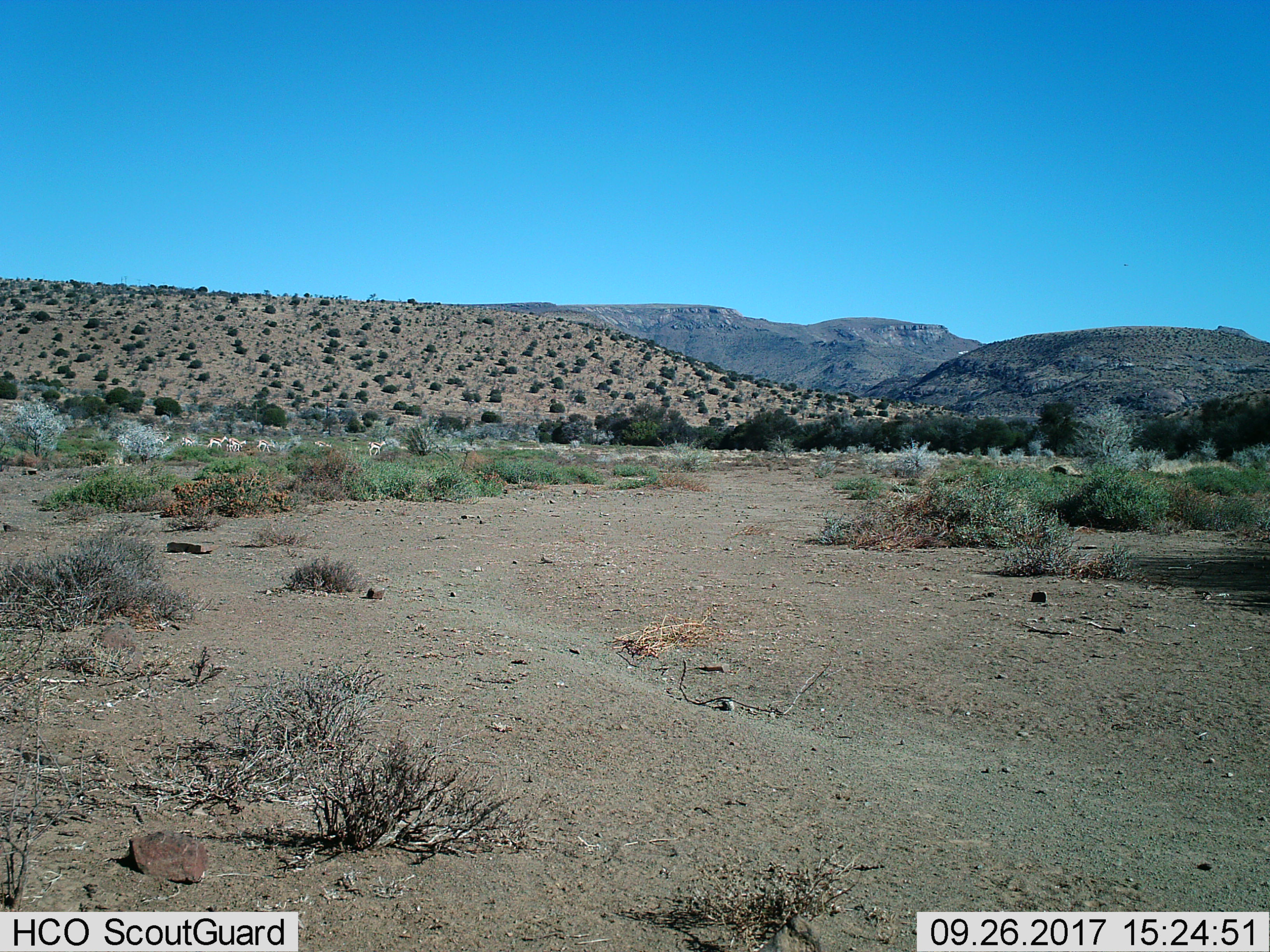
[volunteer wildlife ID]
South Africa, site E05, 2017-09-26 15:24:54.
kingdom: Animalia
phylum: Chordata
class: Mammalia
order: Artiodactyla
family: Bovidae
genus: Antidorcas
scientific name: Antidorcas marsupialis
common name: springbok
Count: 7.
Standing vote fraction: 20%.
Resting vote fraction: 0%.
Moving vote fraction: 100%.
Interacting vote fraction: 0%.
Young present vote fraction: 60%.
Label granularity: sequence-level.